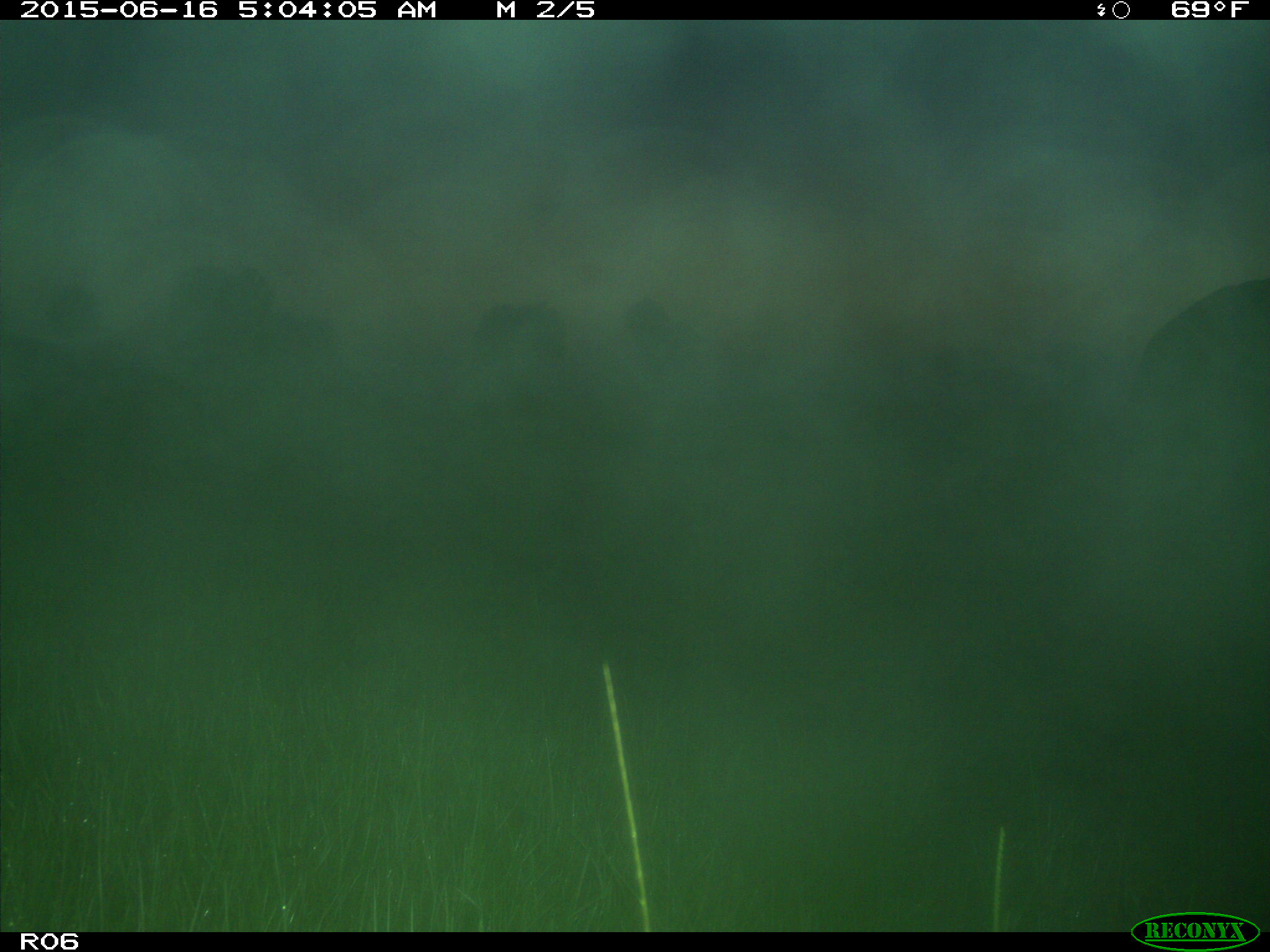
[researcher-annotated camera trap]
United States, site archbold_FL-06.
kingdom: Animalia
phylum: Chordata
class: Mammalia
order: Artiodactyla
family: Bovidae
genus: Bos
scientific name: Bos taurus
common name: domestic cow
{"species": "Bos taurus (domestic cow)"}